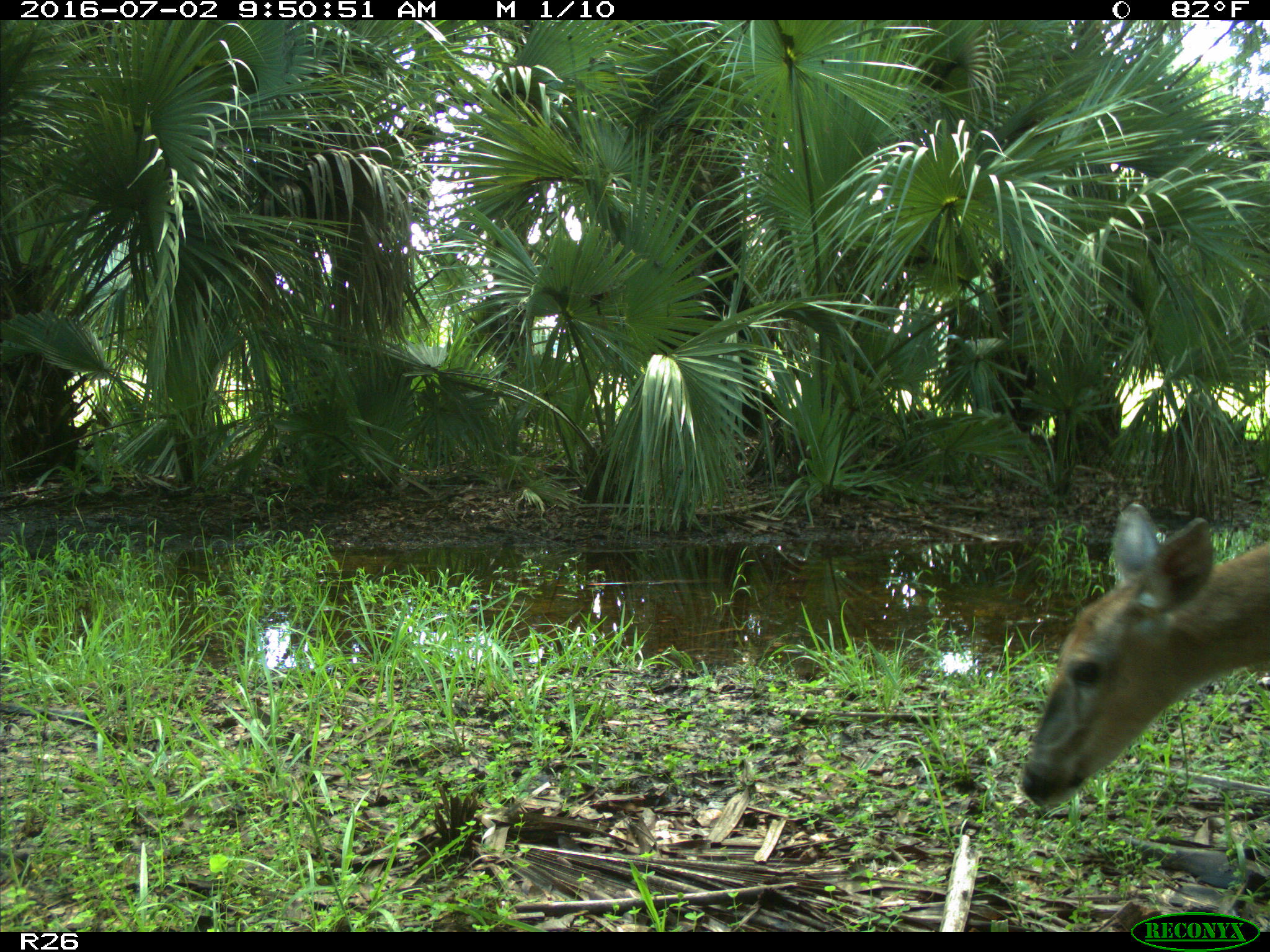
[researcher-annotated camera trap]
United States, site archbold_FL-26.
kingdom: Animalia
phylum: Chordata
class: Mammalia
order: Artiodactyla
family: Cervidae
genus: Odocoileus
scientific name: Odocoileus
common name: deer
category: unidentified deer